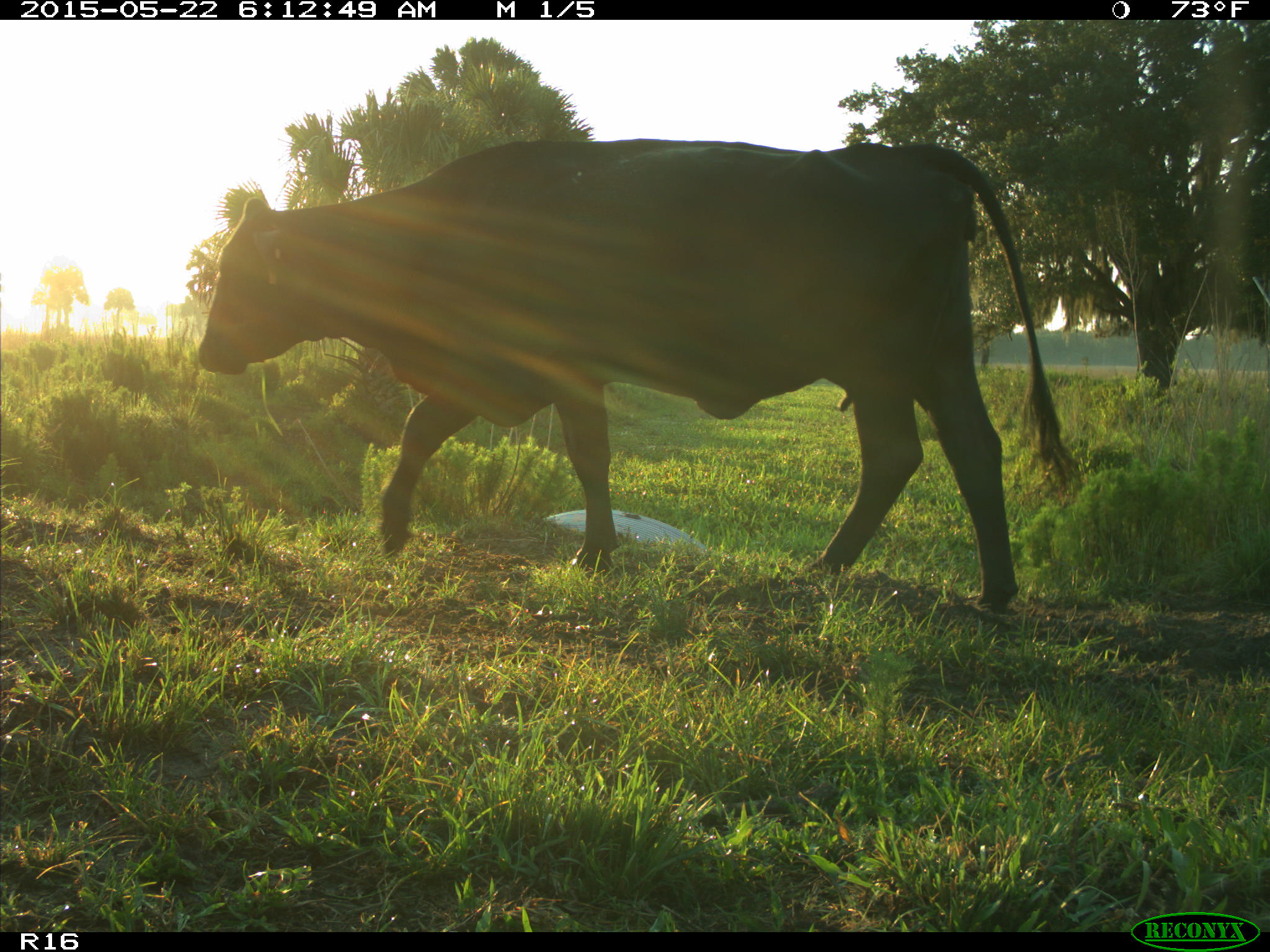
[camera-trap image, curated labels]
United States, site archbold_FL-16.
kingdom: Animalia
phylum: Chordata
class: Mammalia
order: Artiodactyla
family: Bovidae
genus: Bos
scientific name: Bos taurus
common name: domestic cow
Bos taurus (domestic cow).